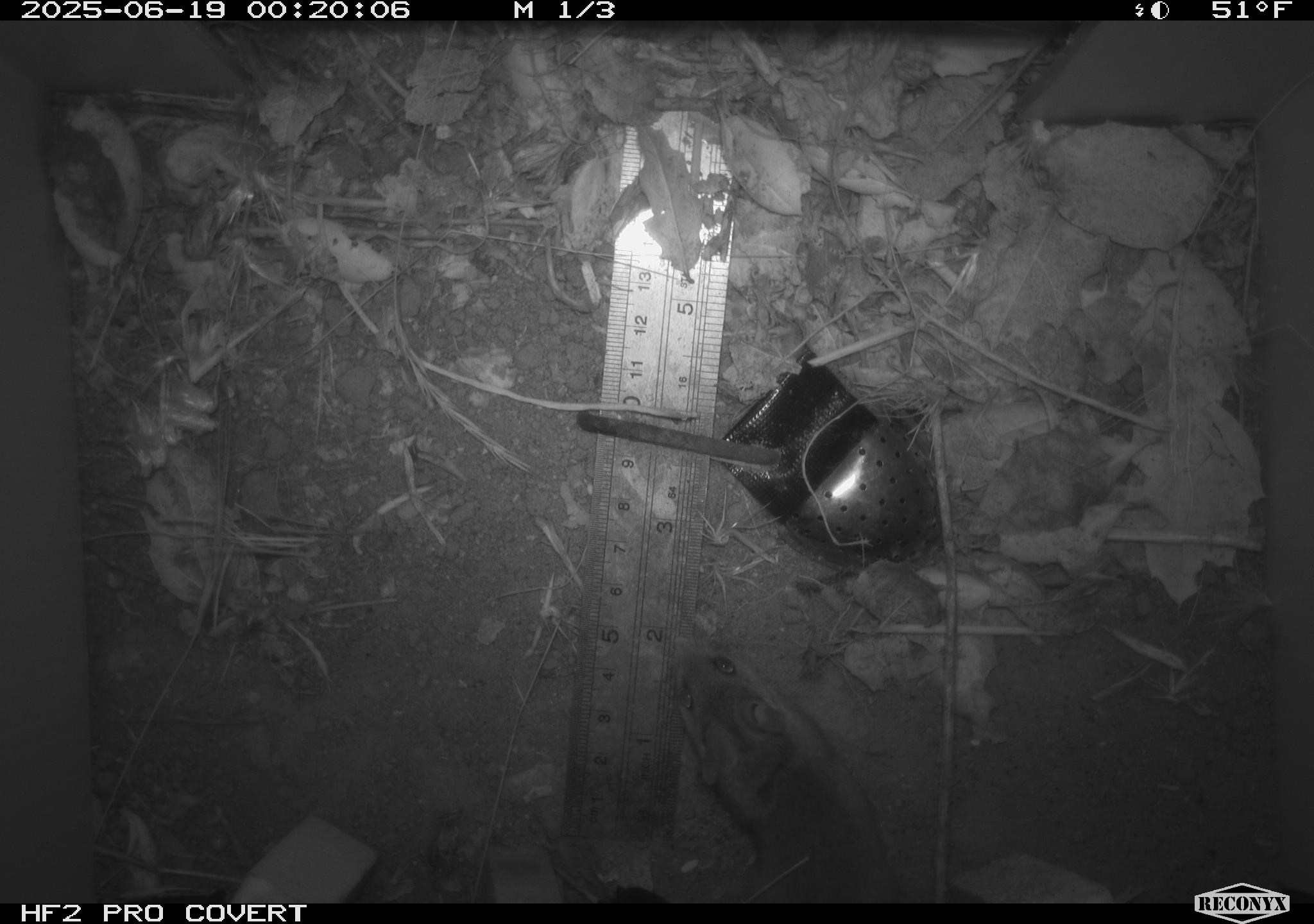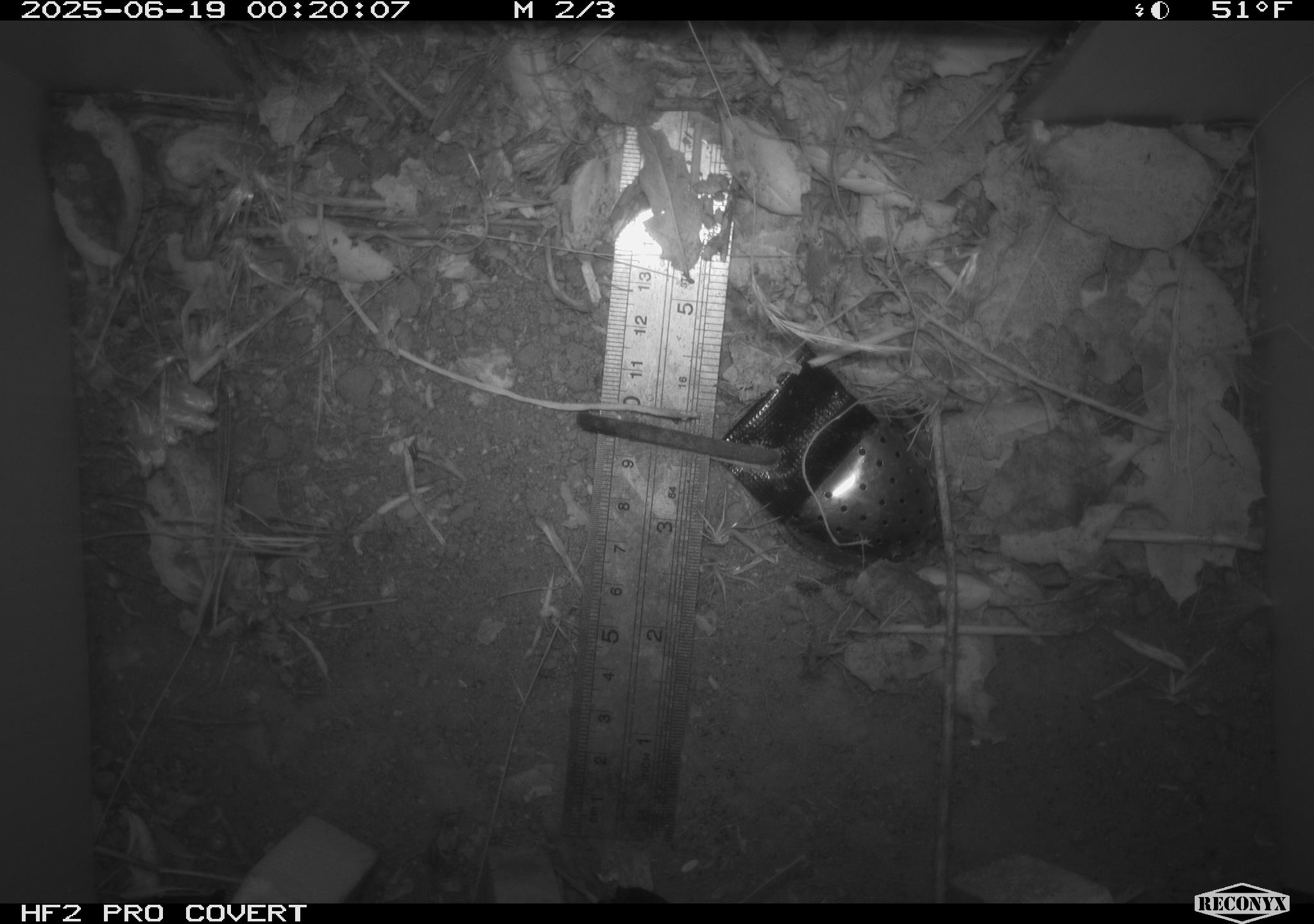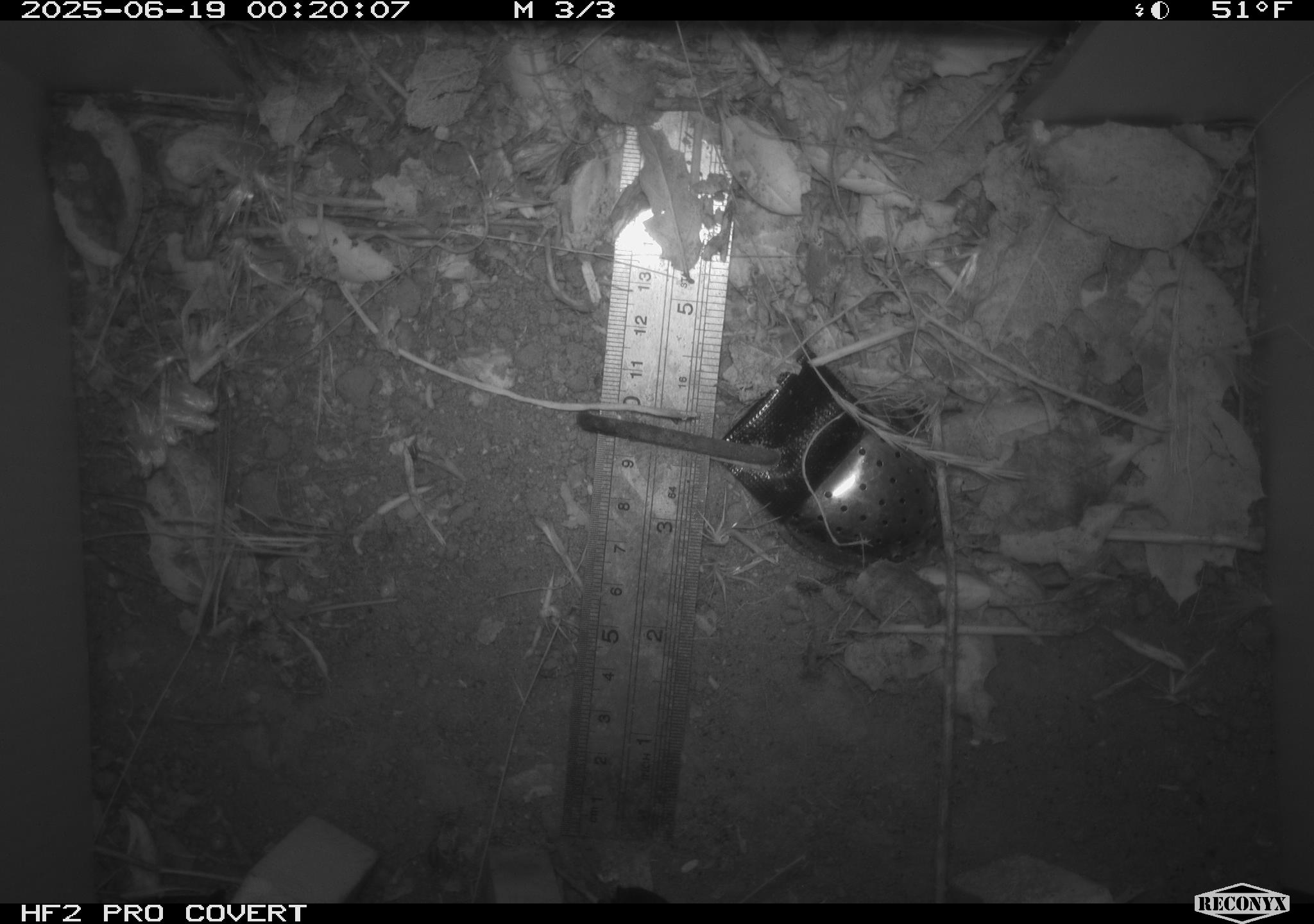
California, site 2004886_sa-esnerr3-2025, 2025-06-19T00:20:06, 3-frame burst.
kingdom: Animalia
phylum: Chordata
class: Mammalia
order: Rodentia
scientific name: Rodentia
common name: rodent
Rodent (Rodentia).